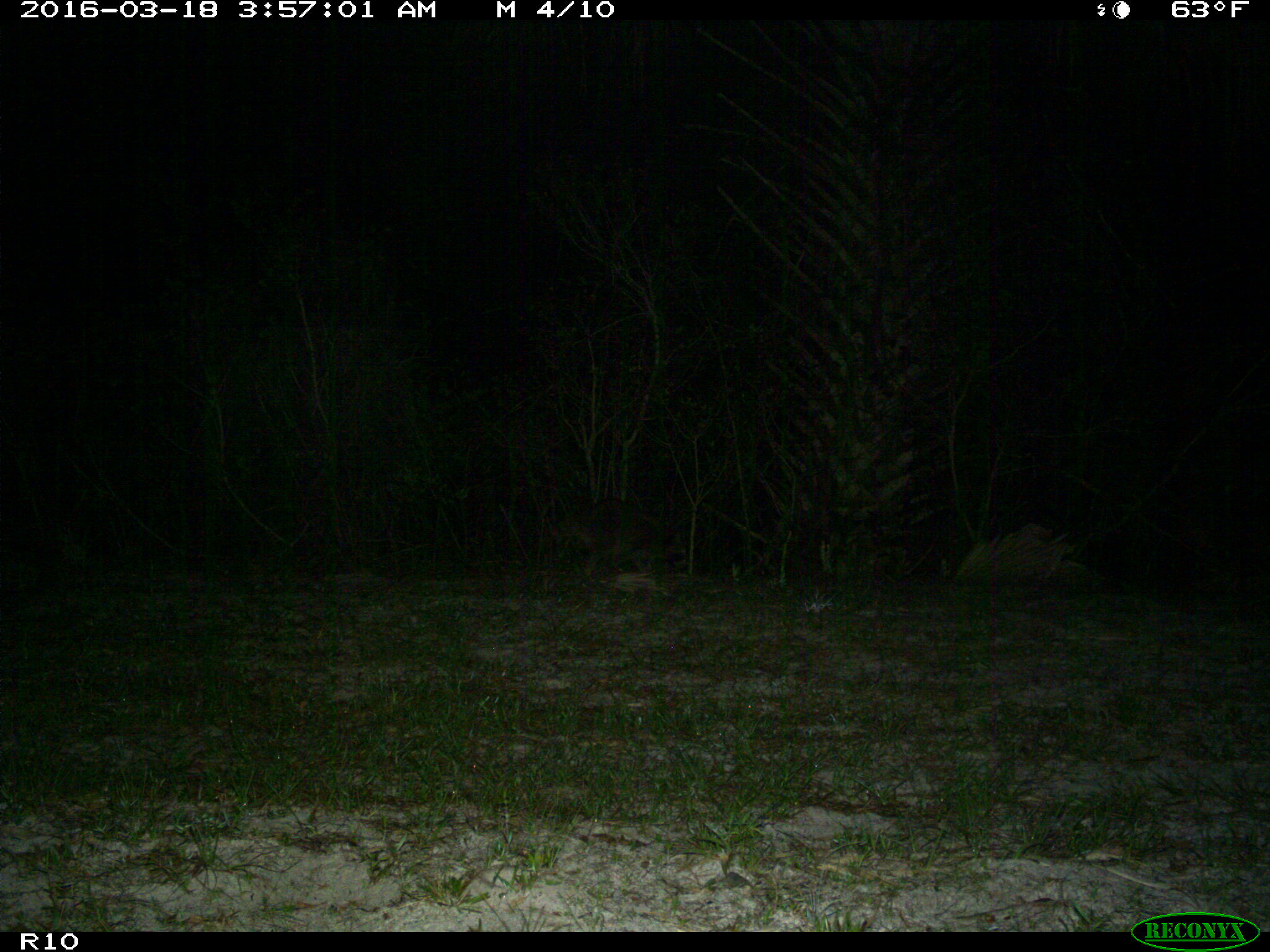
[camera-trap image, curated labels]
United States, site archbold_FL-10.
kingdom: Animalia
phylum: Chordata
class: Mammalia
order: Carnivora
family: Procyonidae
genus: Procyon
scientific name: Procyon lotor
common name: common raccoon